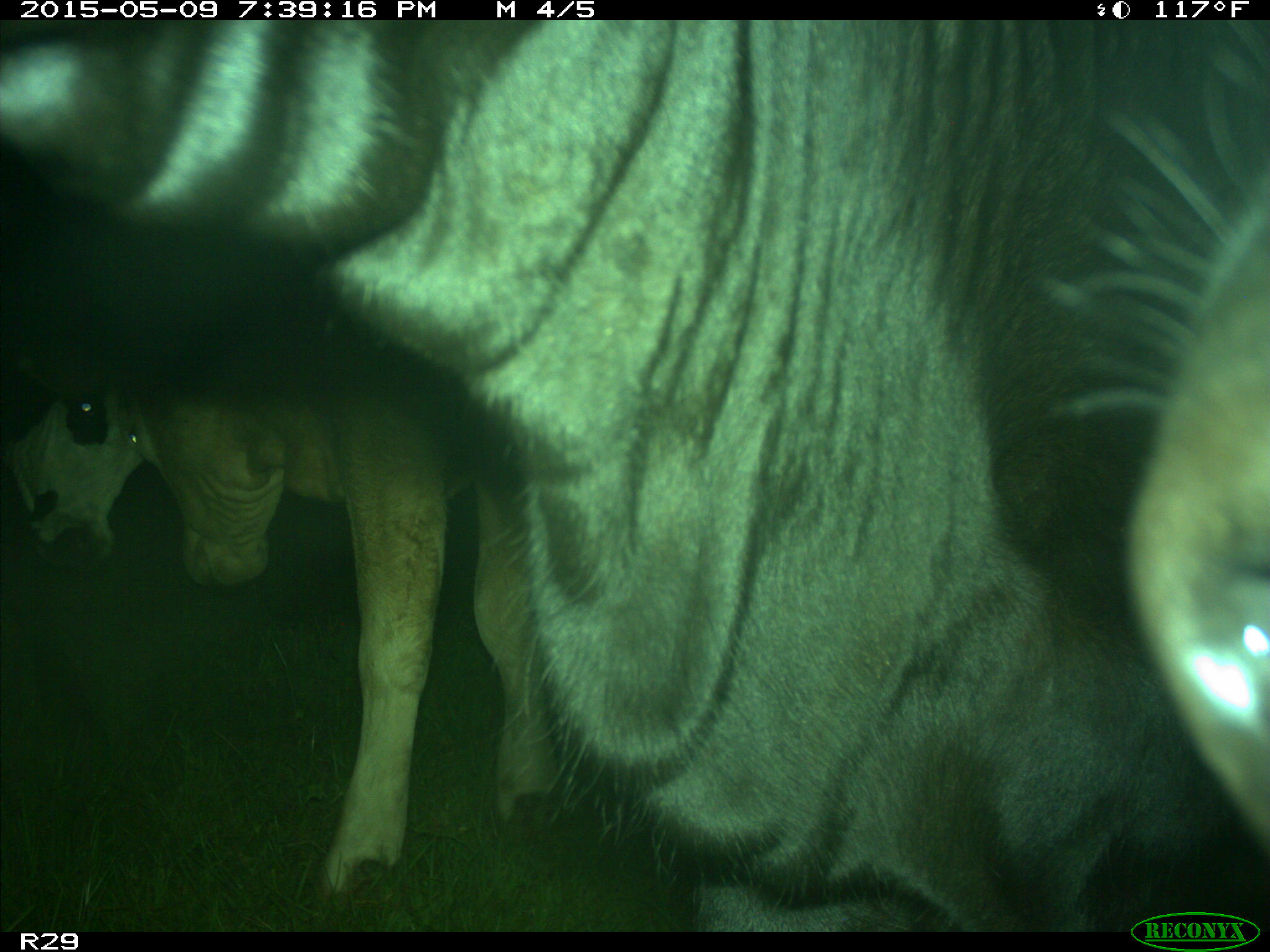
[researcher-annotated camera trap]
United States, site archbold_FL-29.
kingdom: Animalia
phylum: Chordata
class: Mammalia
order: Artiodactyla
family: Bovidae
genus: Bos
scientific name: Bos taurus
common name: domestic cow